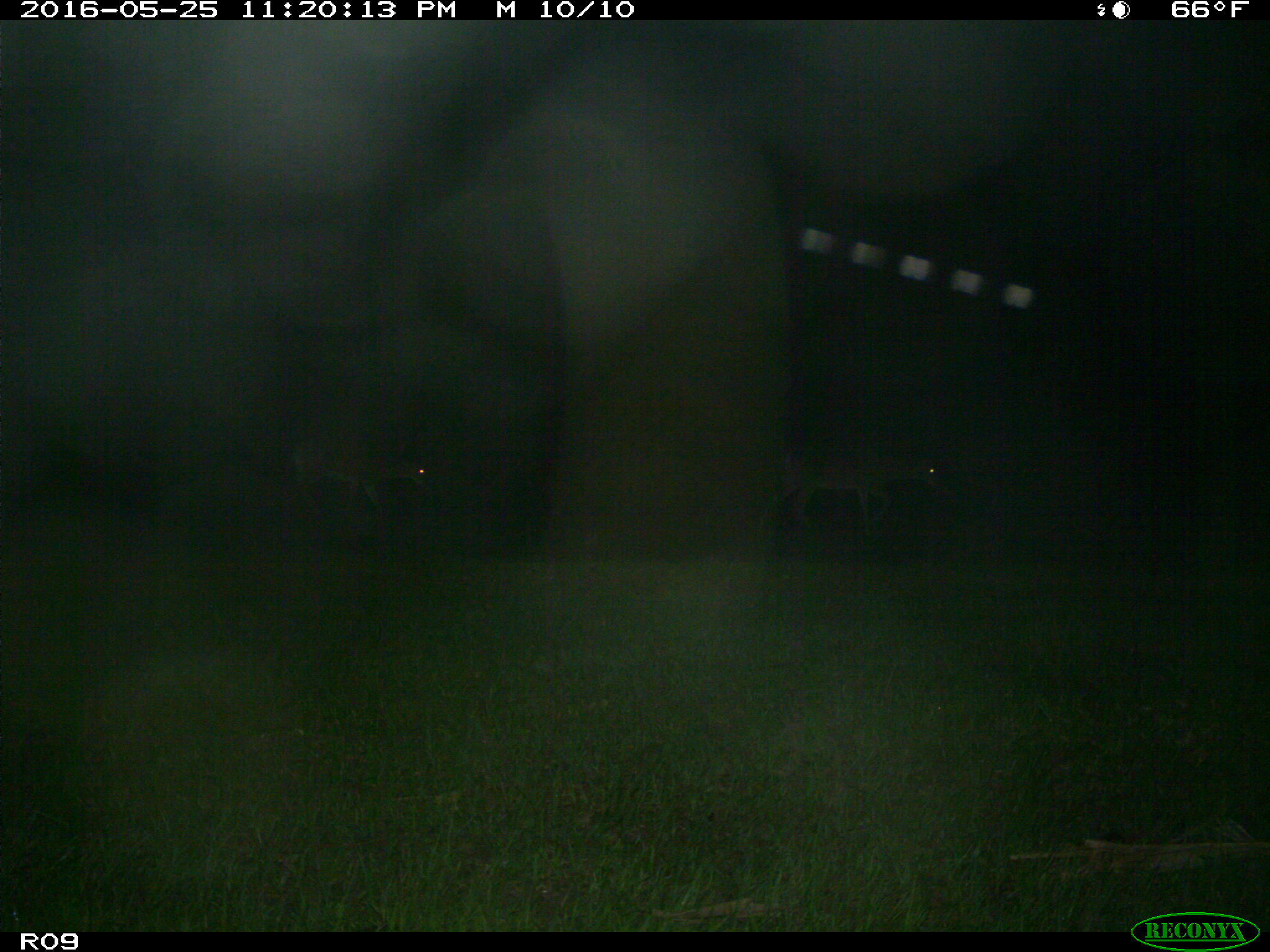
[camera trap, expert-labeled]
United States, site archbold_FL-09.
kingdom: Animalia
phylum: Chordata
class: Mammalia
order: Artiodactyla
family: Cervidae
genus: Odocoileus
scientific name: Odocoileus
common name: deer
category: unidentified deer